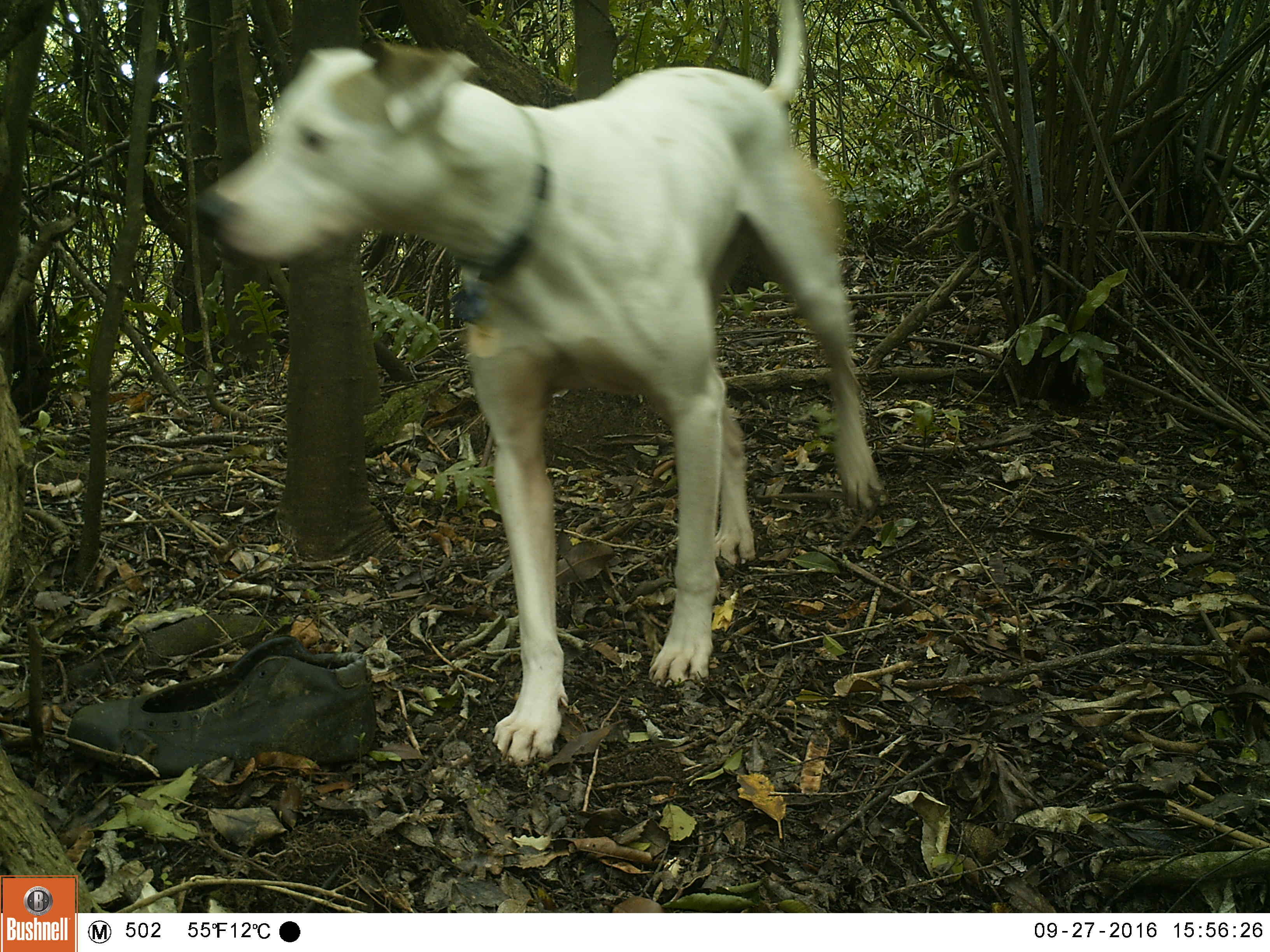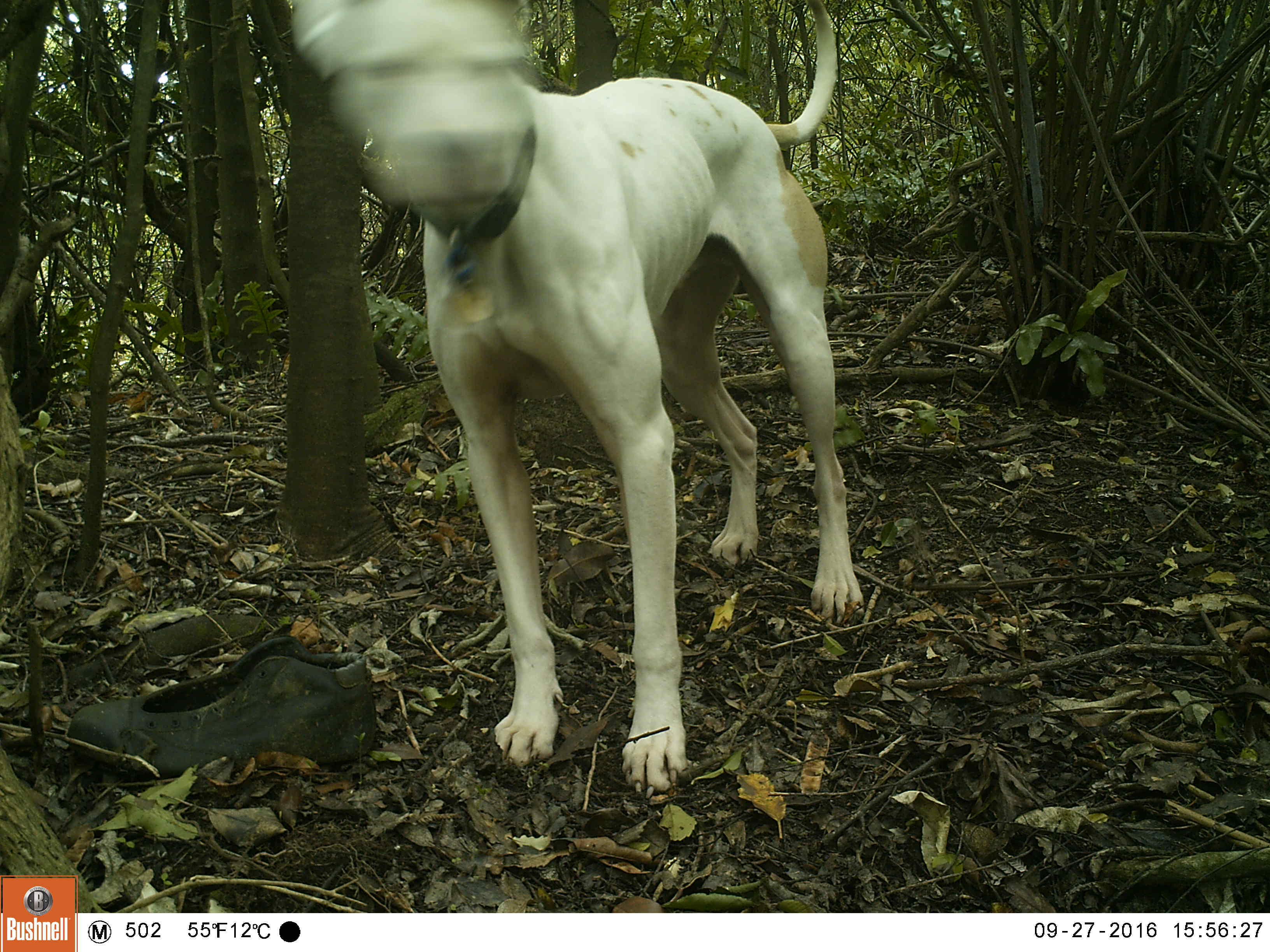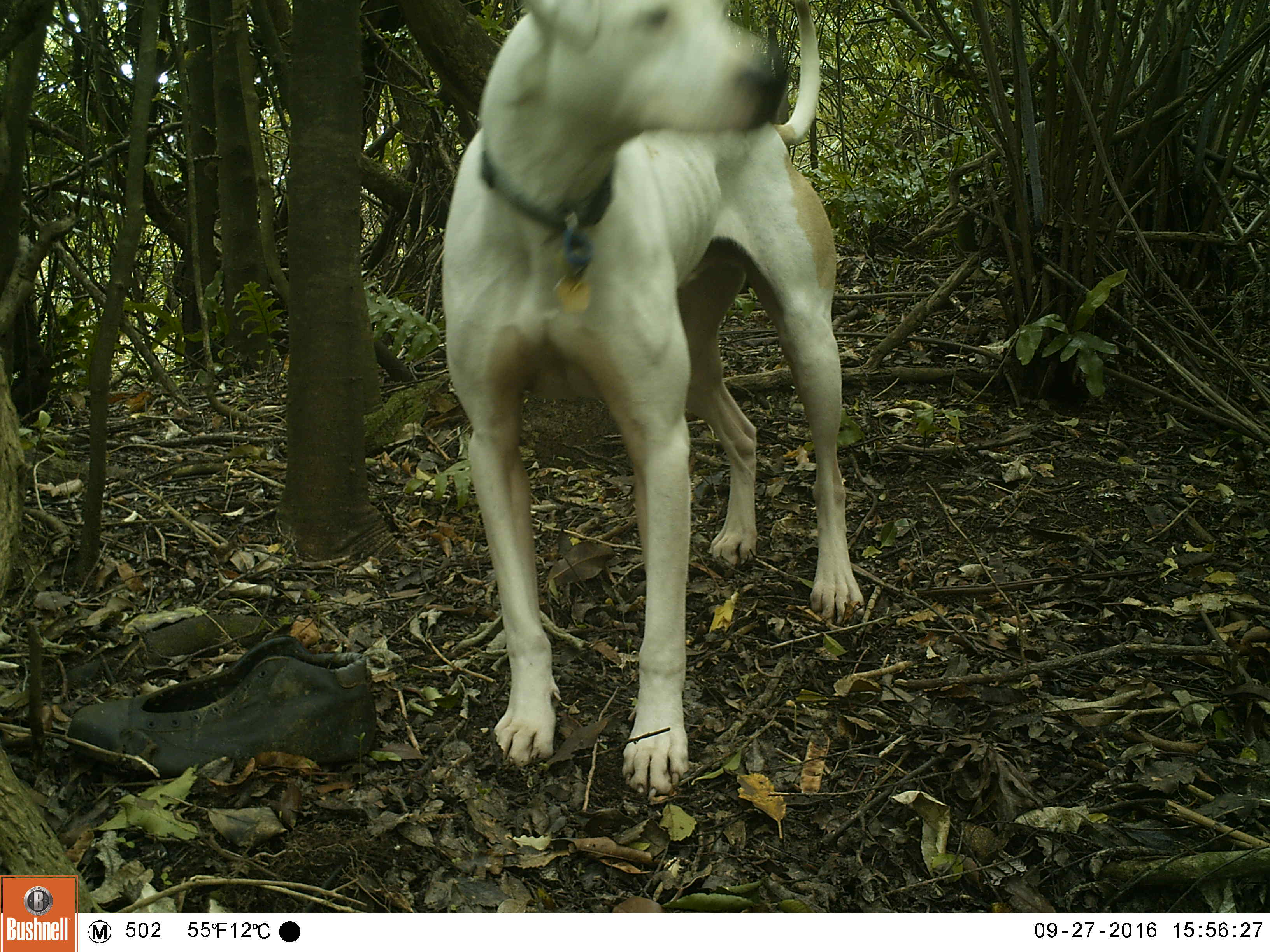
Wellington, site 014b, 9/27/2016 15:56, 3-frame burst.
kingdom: Animalia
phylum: Chordata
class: Mammalia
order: Carnivora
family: Canidae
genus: Canis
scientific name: Canis familiaris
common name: dog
Dog (Canis familiaris).